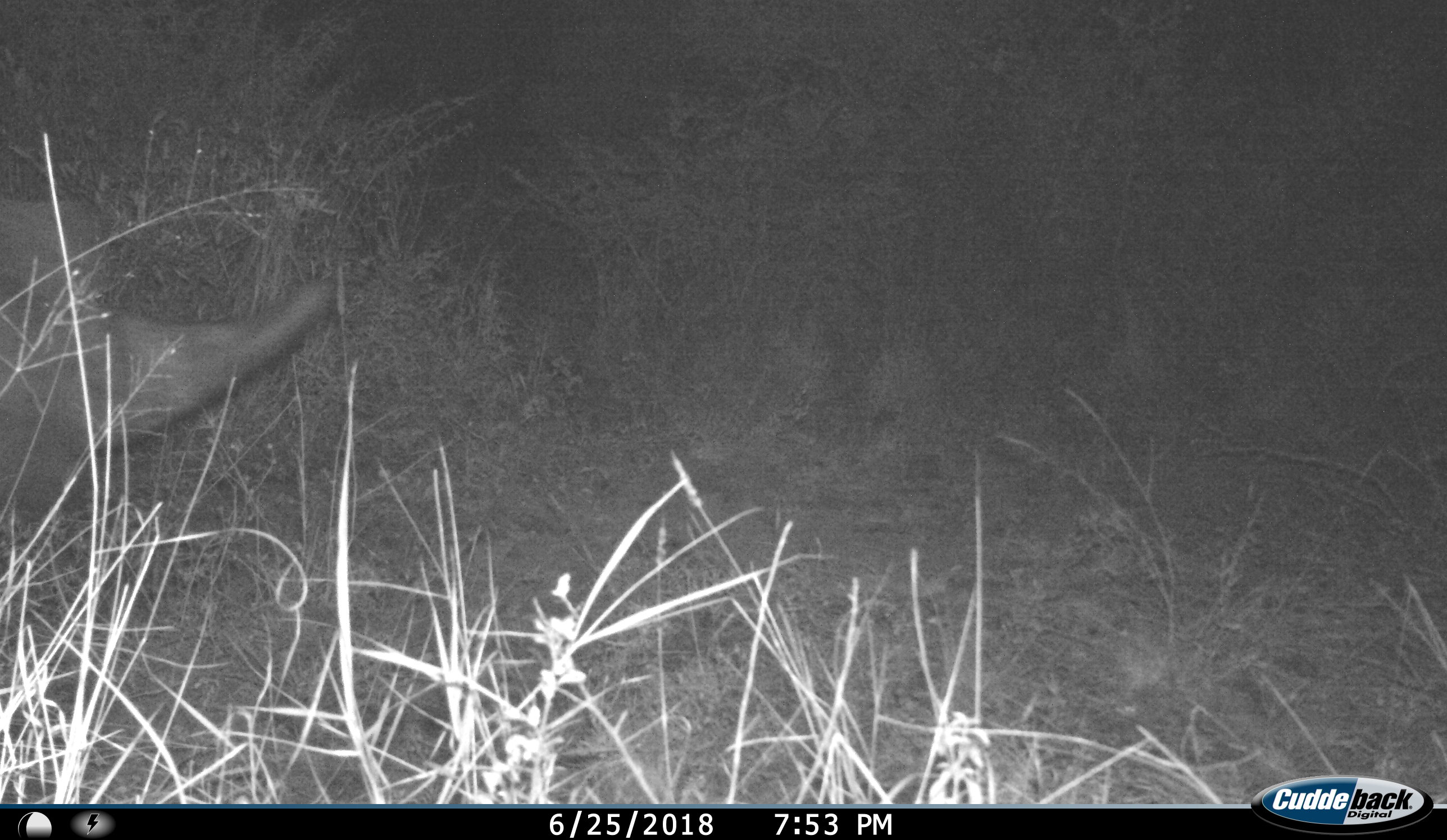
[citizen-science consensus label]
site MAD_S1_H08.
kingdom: Animalia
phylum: Chordata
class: Mammalia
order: Perissodactyla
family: Rhinocerotidae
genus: Diceros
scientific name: Diceros bicornis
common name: black rhinoceros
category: rhinocerosblack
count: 1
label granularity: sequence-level